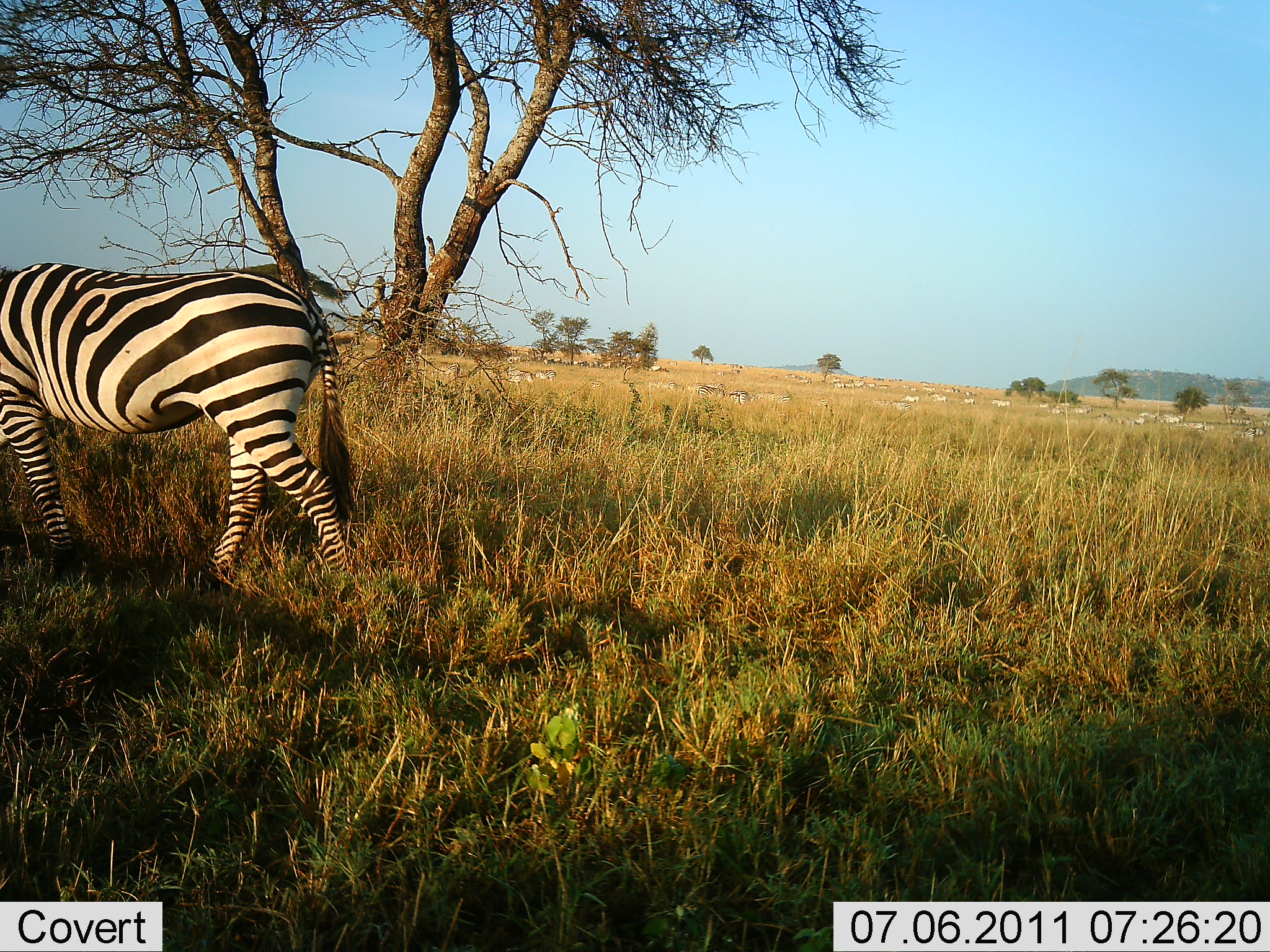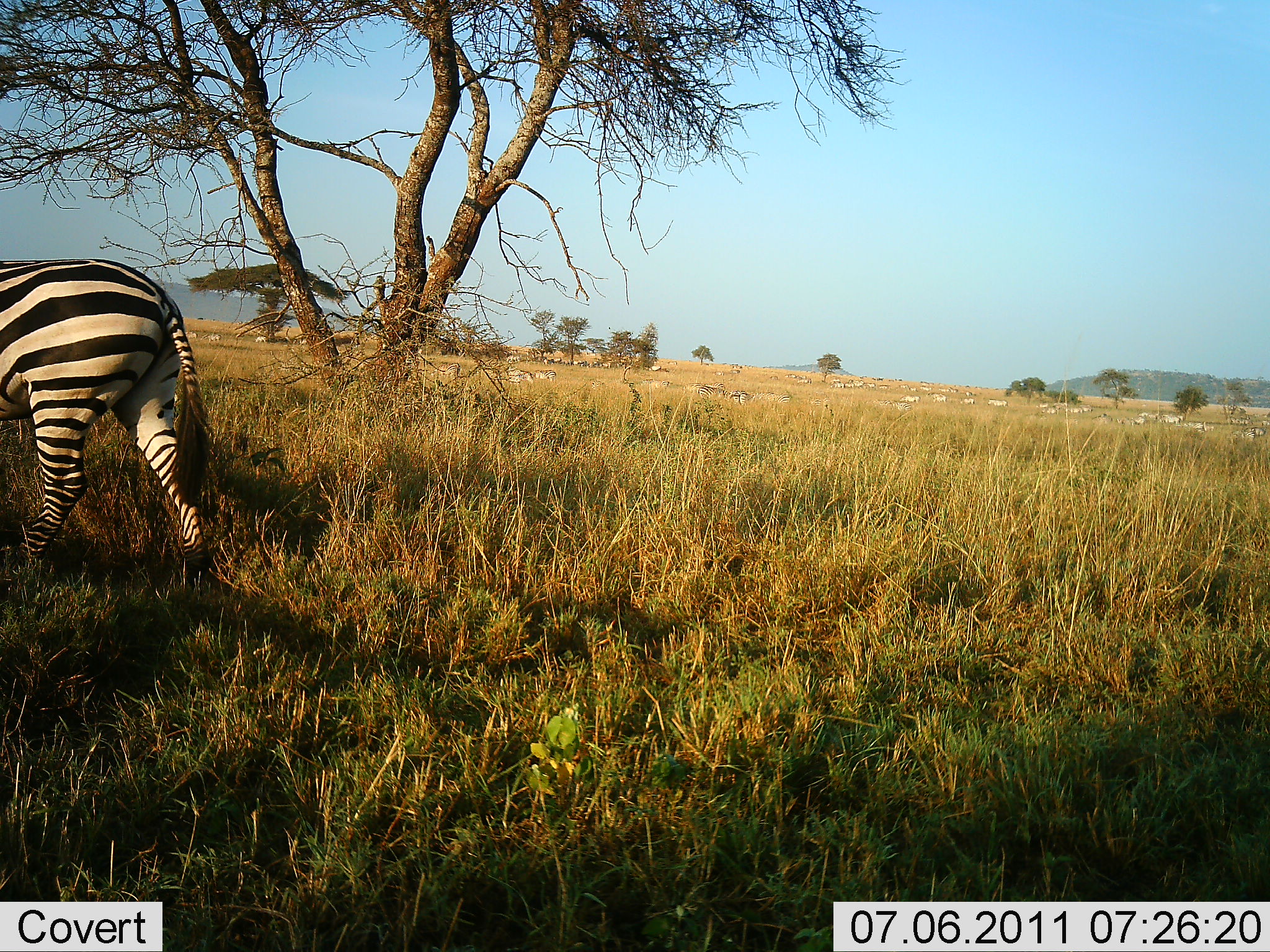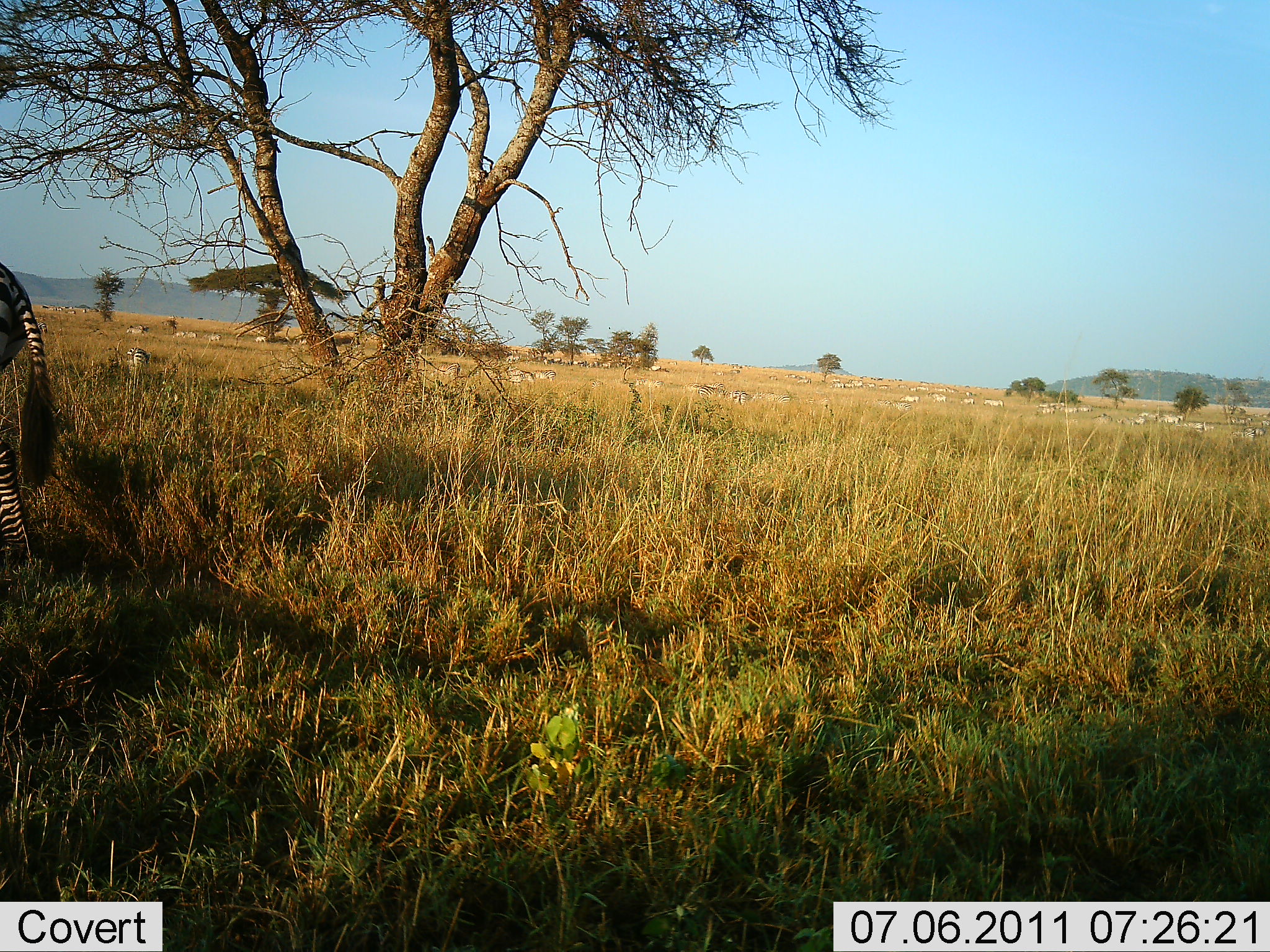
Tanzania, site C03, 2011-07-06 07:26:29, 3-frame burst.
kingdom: Animalia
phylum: Chordata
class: Mammalia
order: Perissodactyla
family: Equidae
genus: Equus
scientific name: Equus quagga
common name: plains zebra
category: zebra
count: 1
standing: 27%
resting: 0%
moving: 93%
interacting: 0%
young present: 0%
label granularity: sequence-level